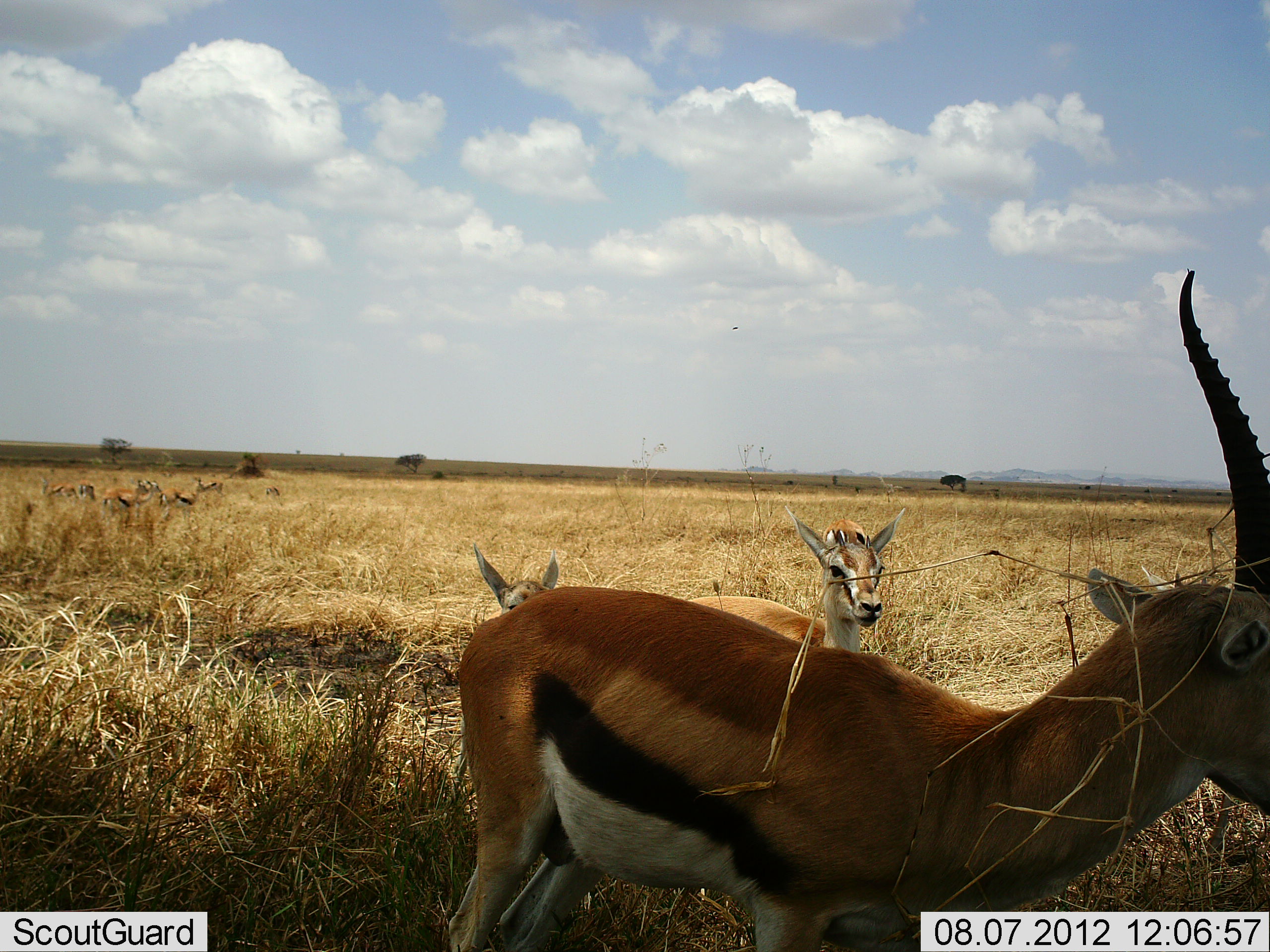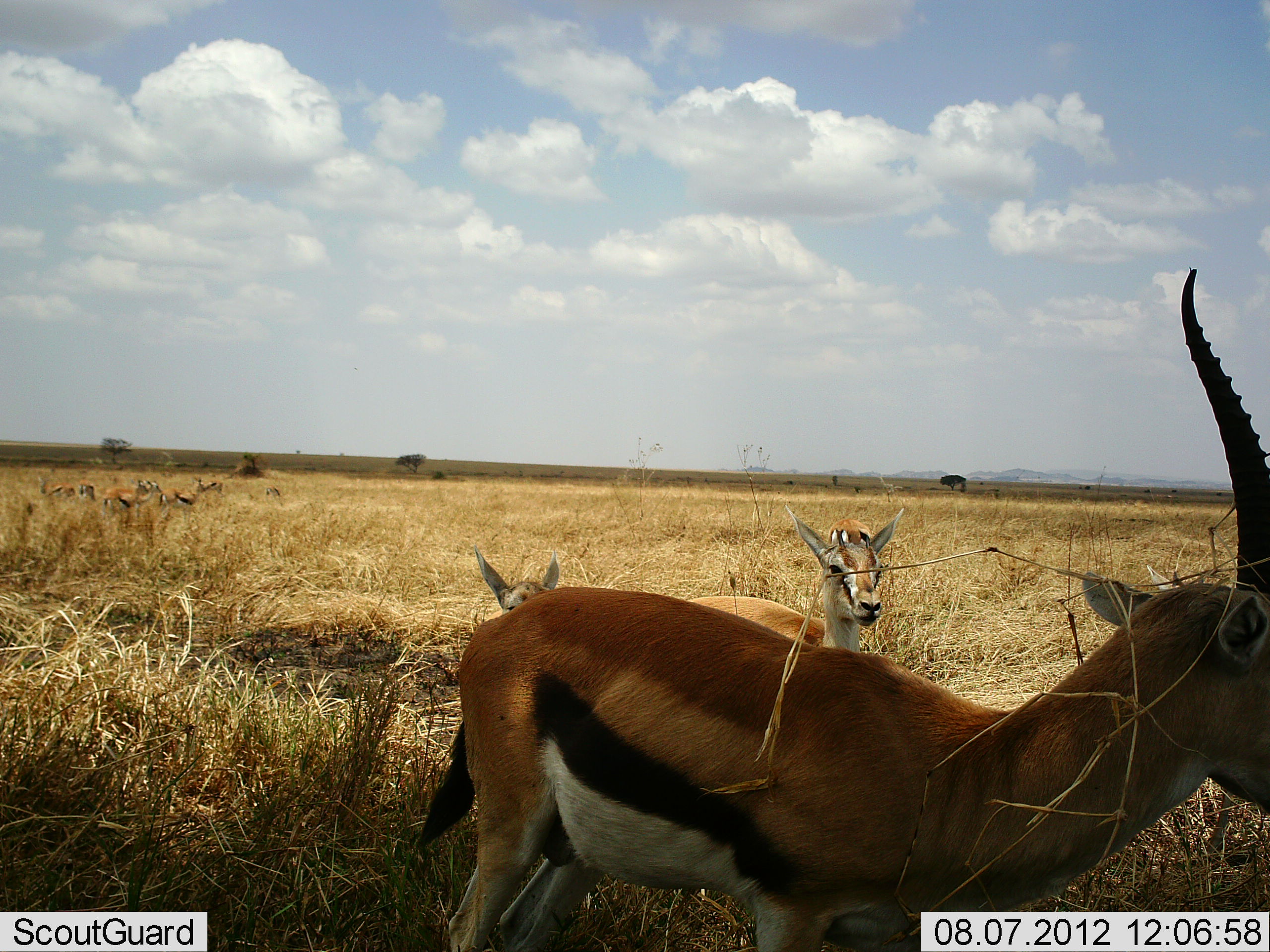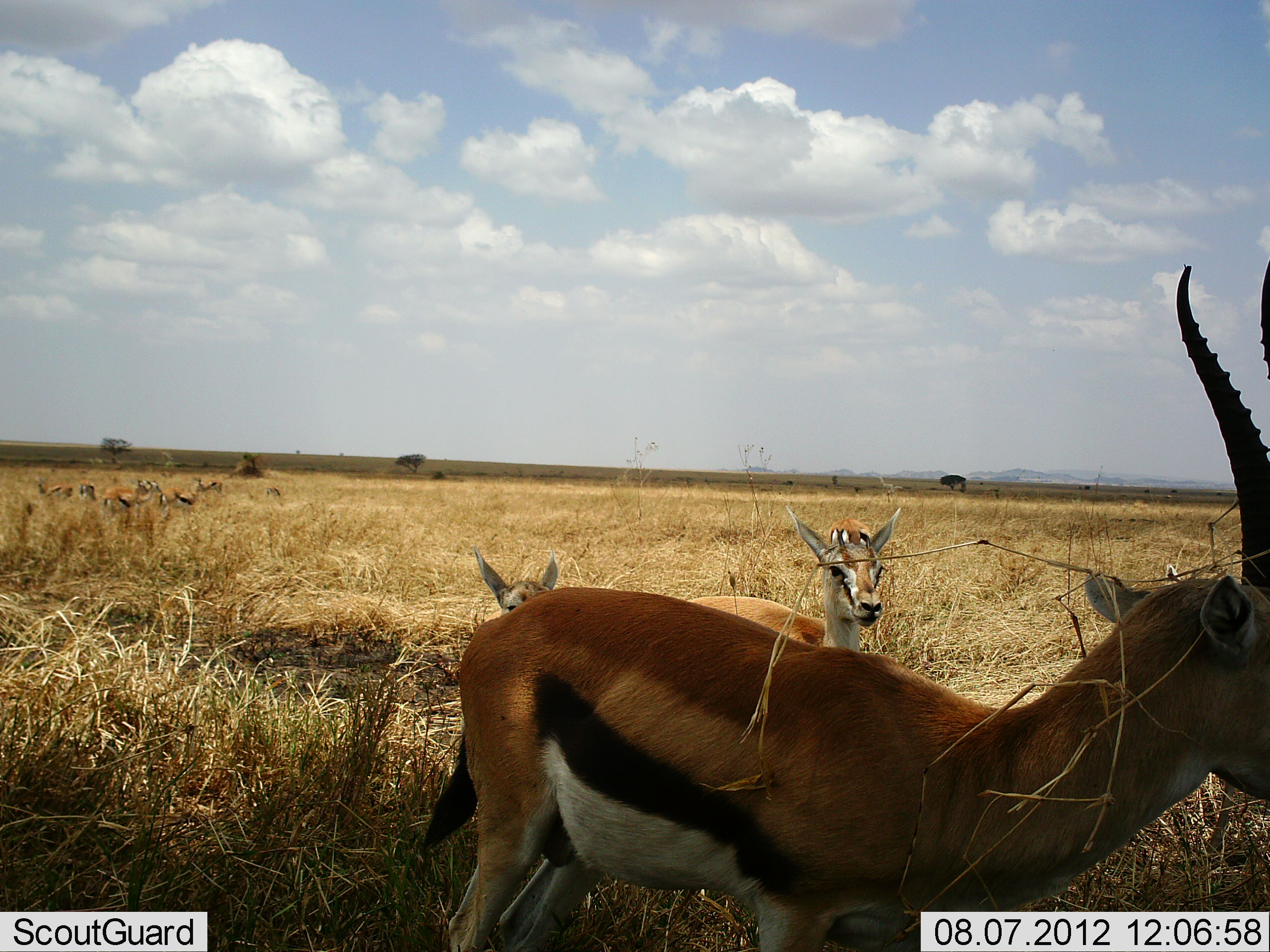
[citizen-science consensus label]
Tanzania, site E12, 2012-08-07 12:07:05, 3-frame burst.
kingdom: Animalia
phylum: Chordata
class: Mammalia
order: Artiodactyla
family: Bovidae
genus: Eudorcas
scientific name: Eudorcas thomsonii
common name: thomson's gazelle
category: gazellethomsons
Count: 9.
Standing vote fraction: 100%.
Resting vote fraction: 27%.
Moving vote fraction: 0%.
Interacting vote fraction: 9%.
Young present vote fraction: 9%.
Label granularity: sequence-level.